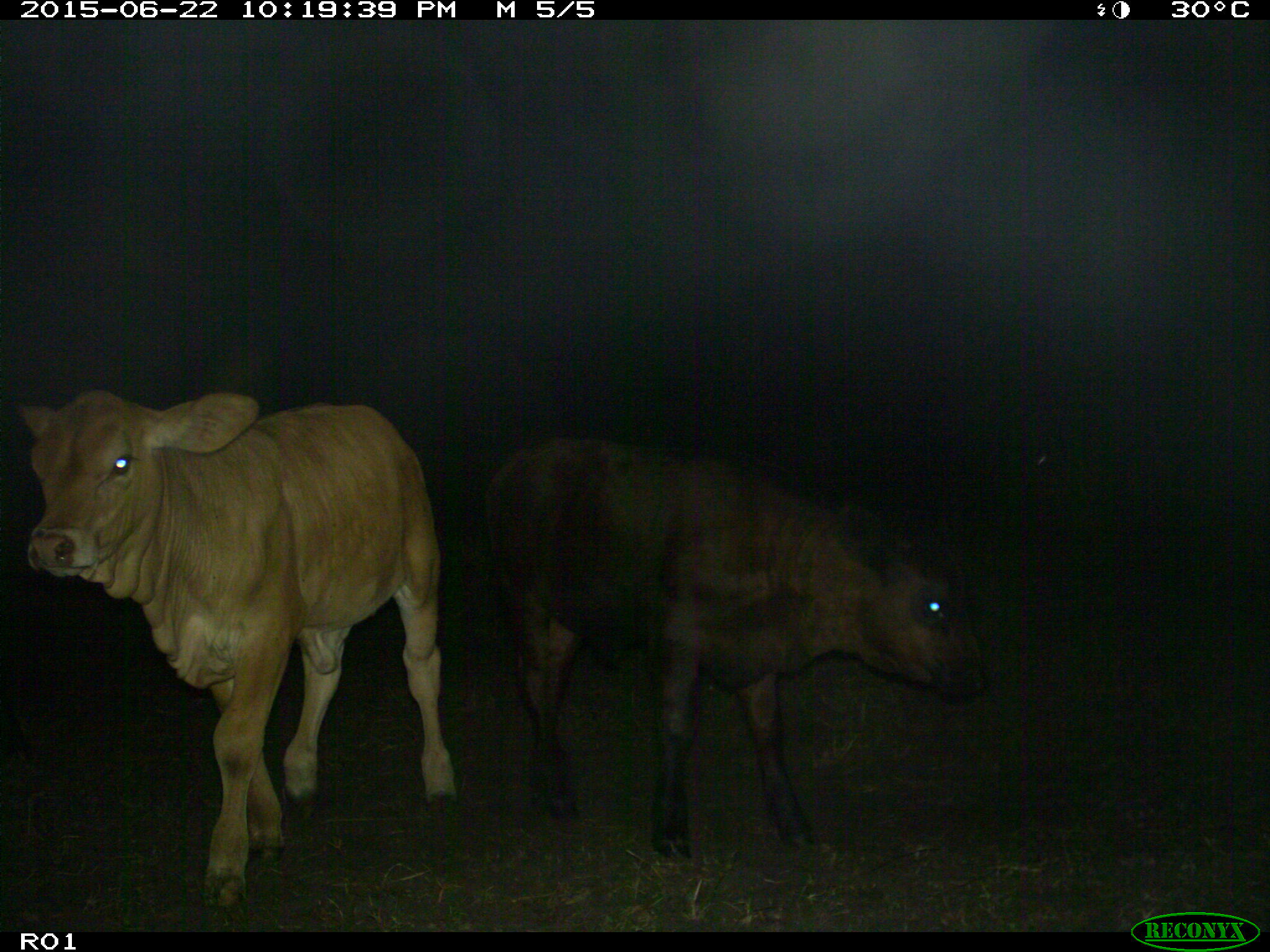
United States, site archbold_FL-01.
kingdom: Animalia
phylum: Chordata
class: Mammalia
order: Artiodactyla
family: Bovidae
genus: Bos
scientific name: Bos taurus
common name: domestic cow